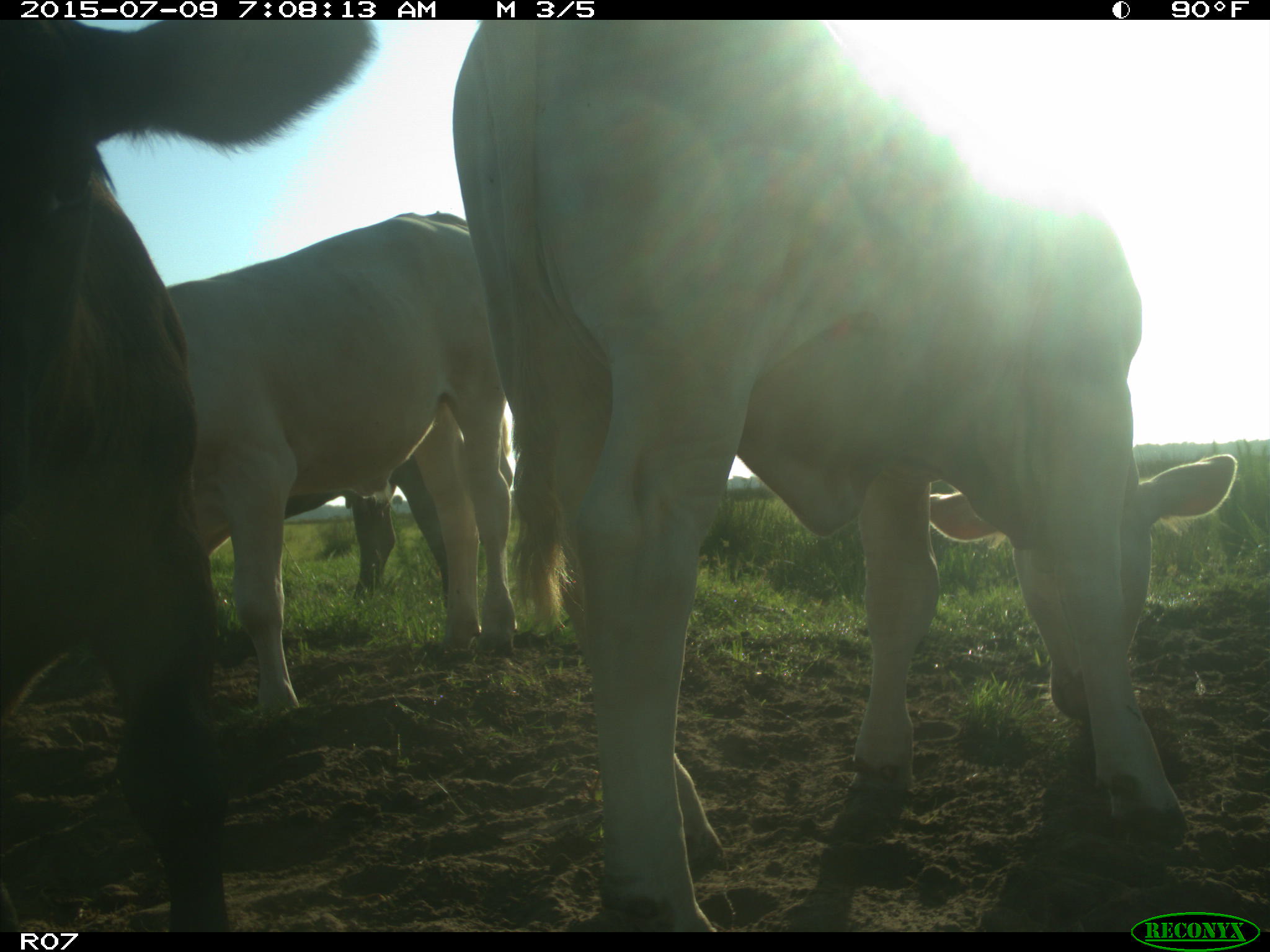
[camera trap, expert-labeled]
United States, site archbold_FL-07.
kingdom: Animalia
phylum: Chordata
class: Mammalia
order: Artiodactyla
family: Bovidae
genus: Bos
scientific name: Bos taurus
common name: domestic cow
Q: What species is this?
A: Bos taurus (domestic cow).